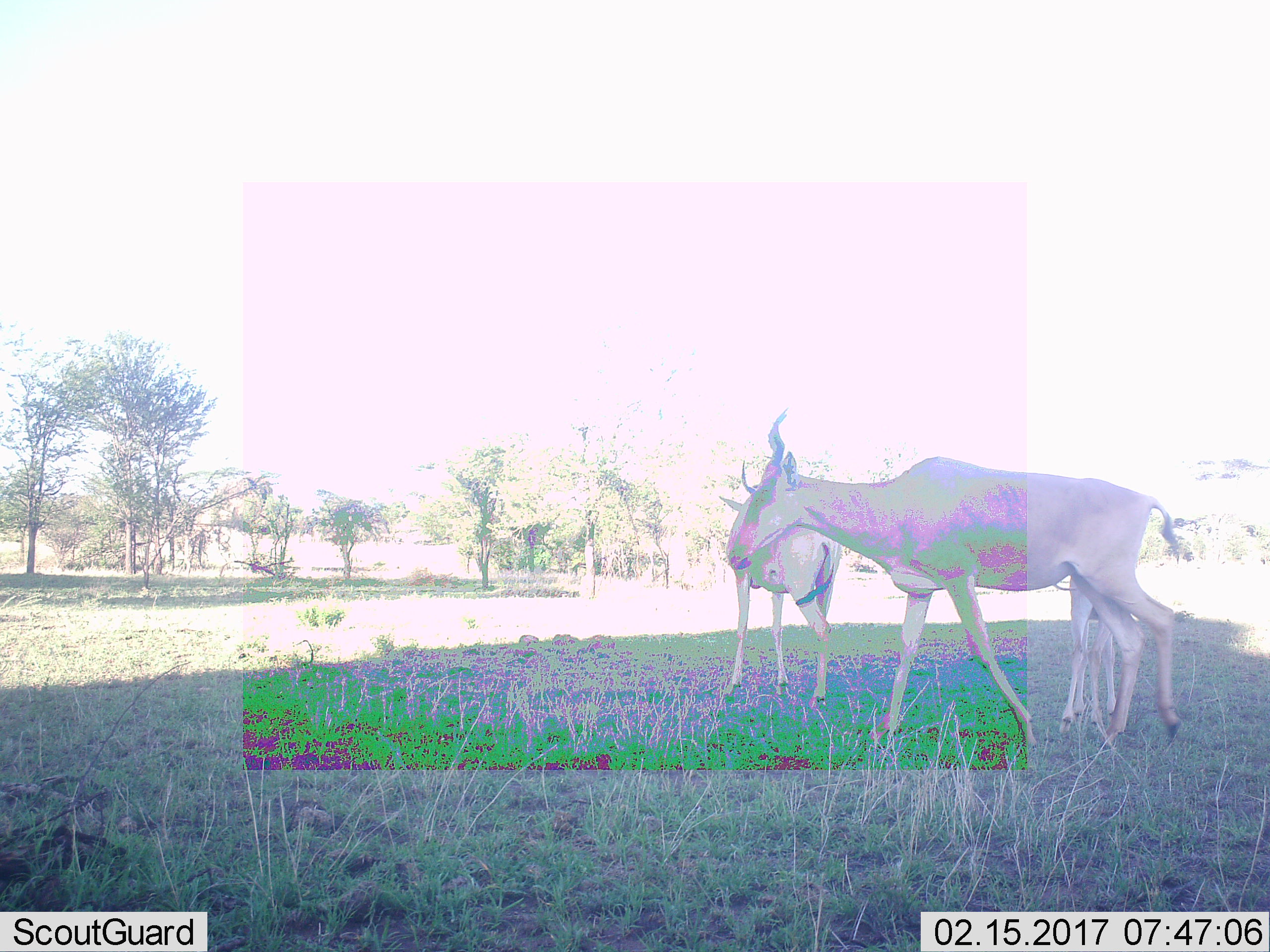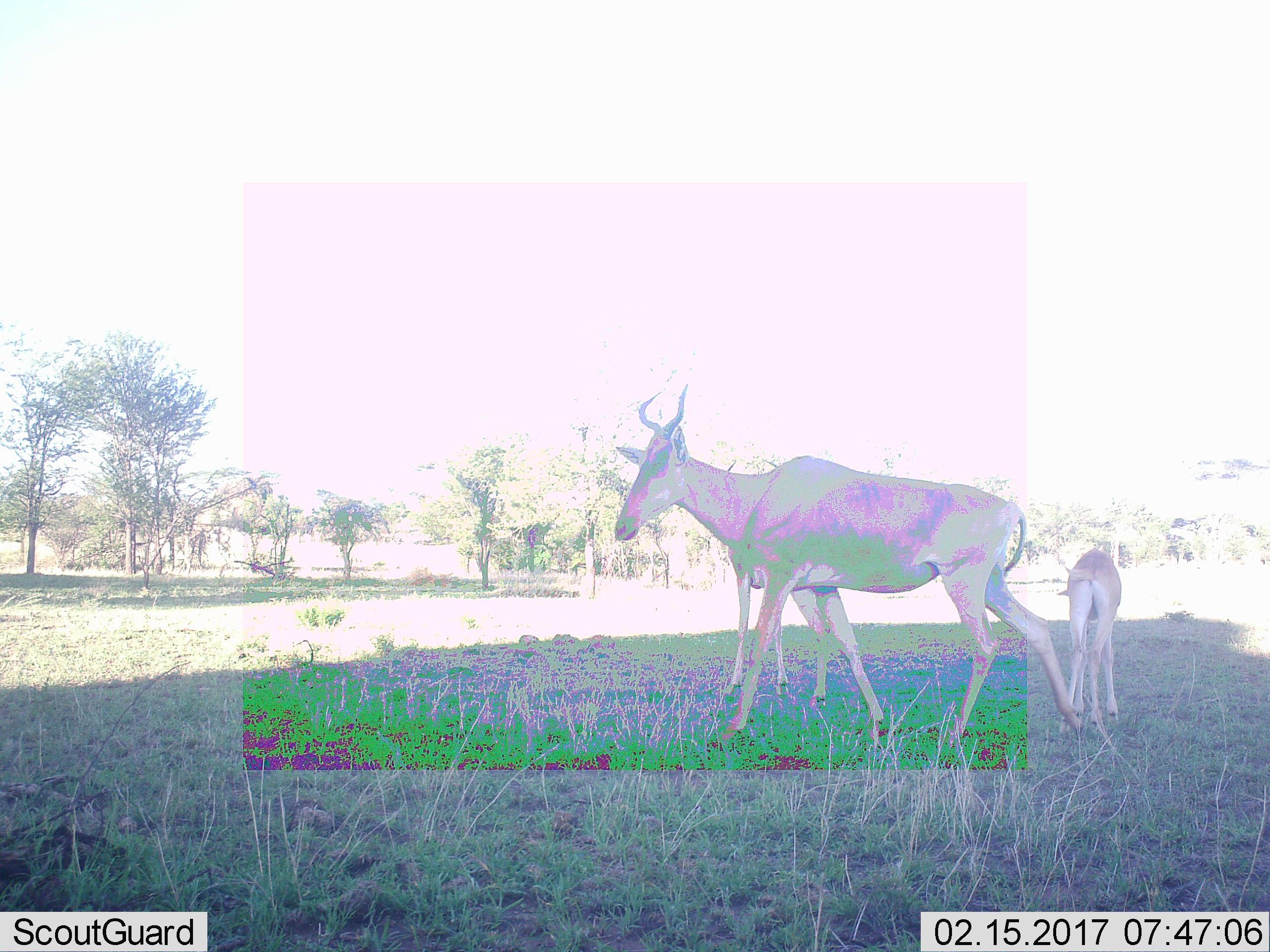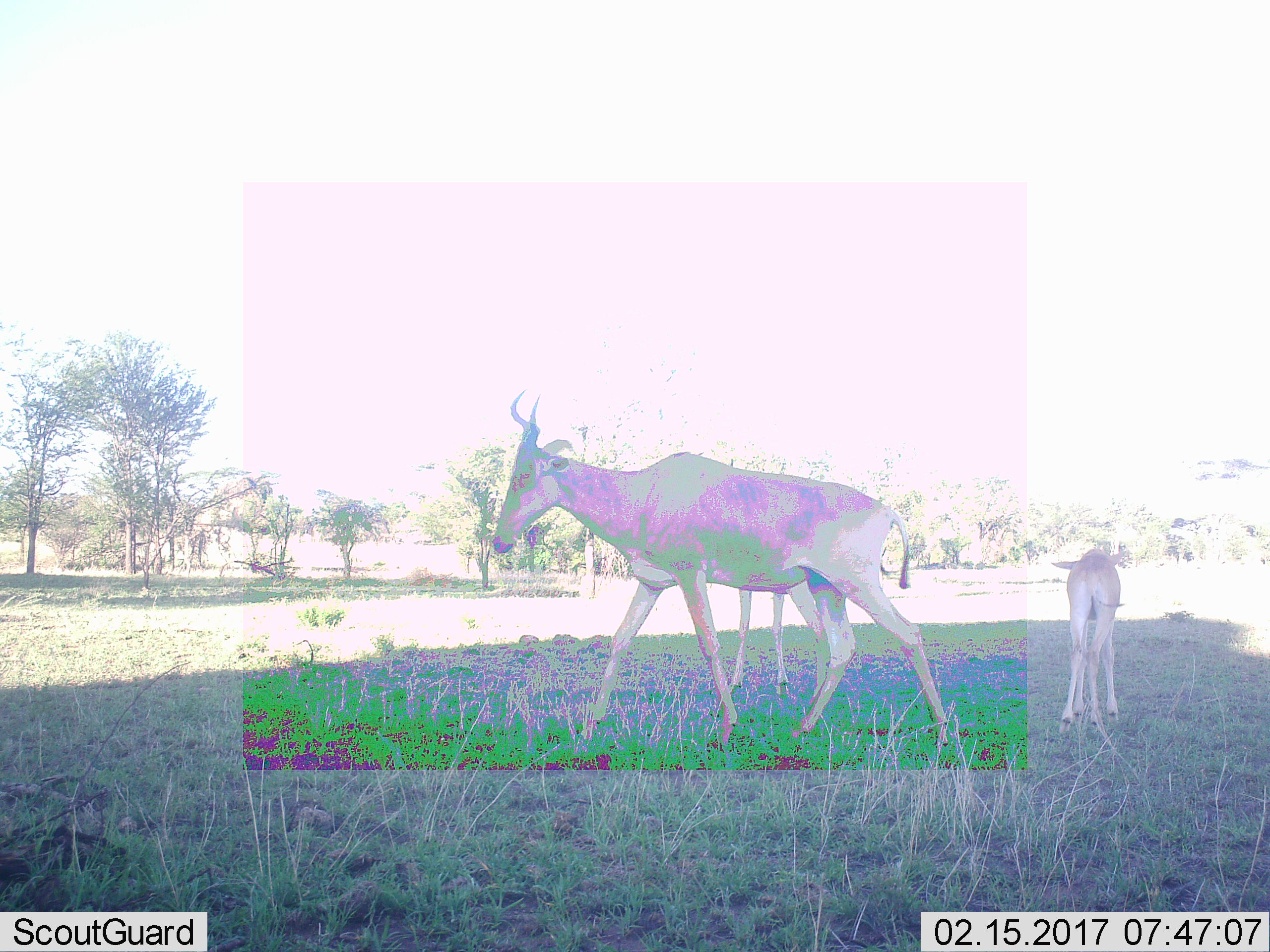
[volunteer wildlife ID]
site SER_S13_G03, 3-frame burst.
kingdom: Animalia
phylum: Chordata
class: Mammalia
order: Artiodactyla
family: Bovidae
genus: Alcelaphus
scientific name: Alcelaphus buselaphus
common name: hartebeest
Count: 3.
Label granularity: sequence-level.